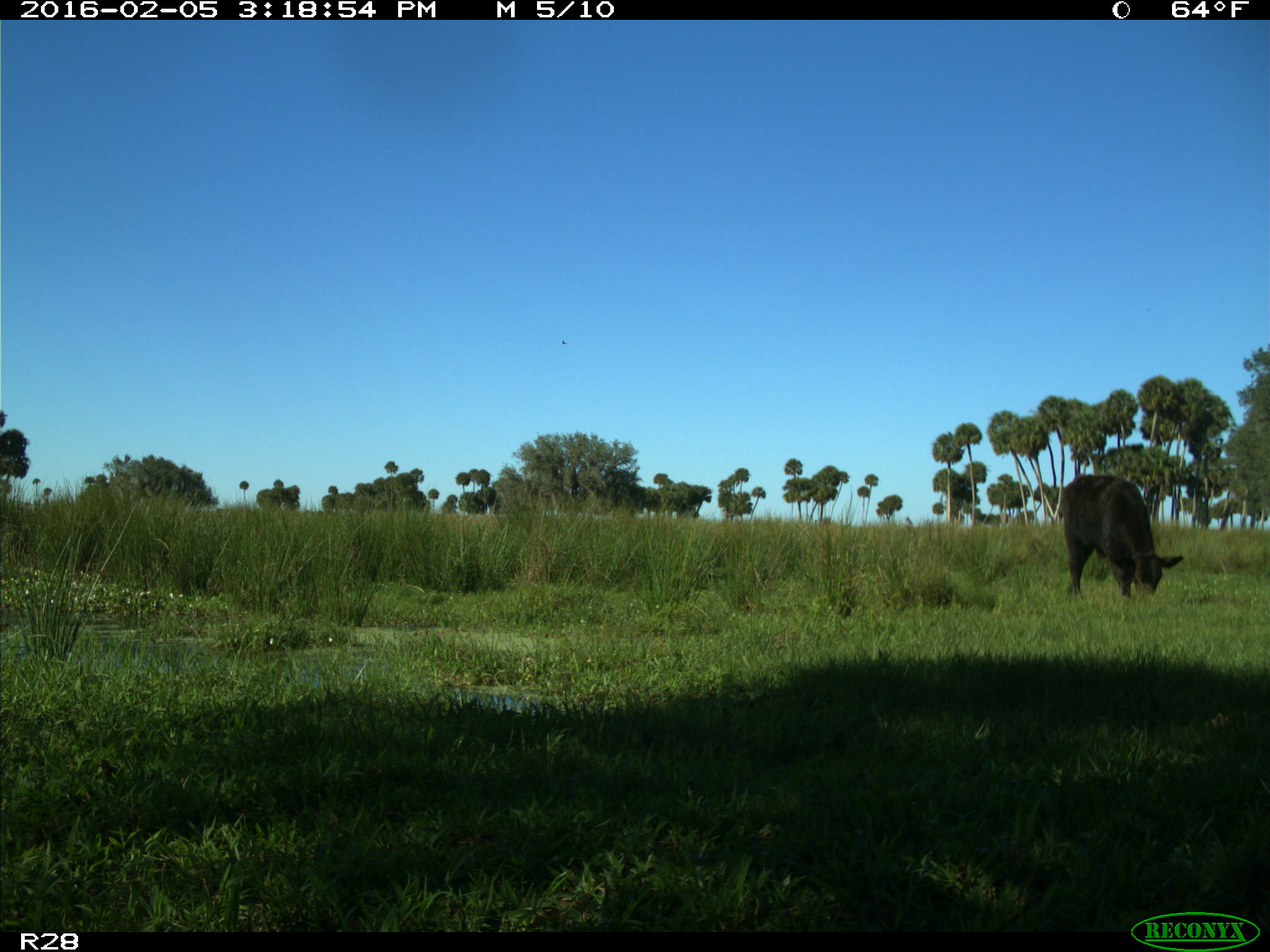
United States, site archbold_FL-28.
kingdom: Animalia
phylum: Chordata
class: Mammalia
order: Artiodactyla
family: Bovidae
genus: Bos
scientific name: Bos taurus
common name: domestic cow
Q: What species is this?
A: Bos taurus (domestic cow).